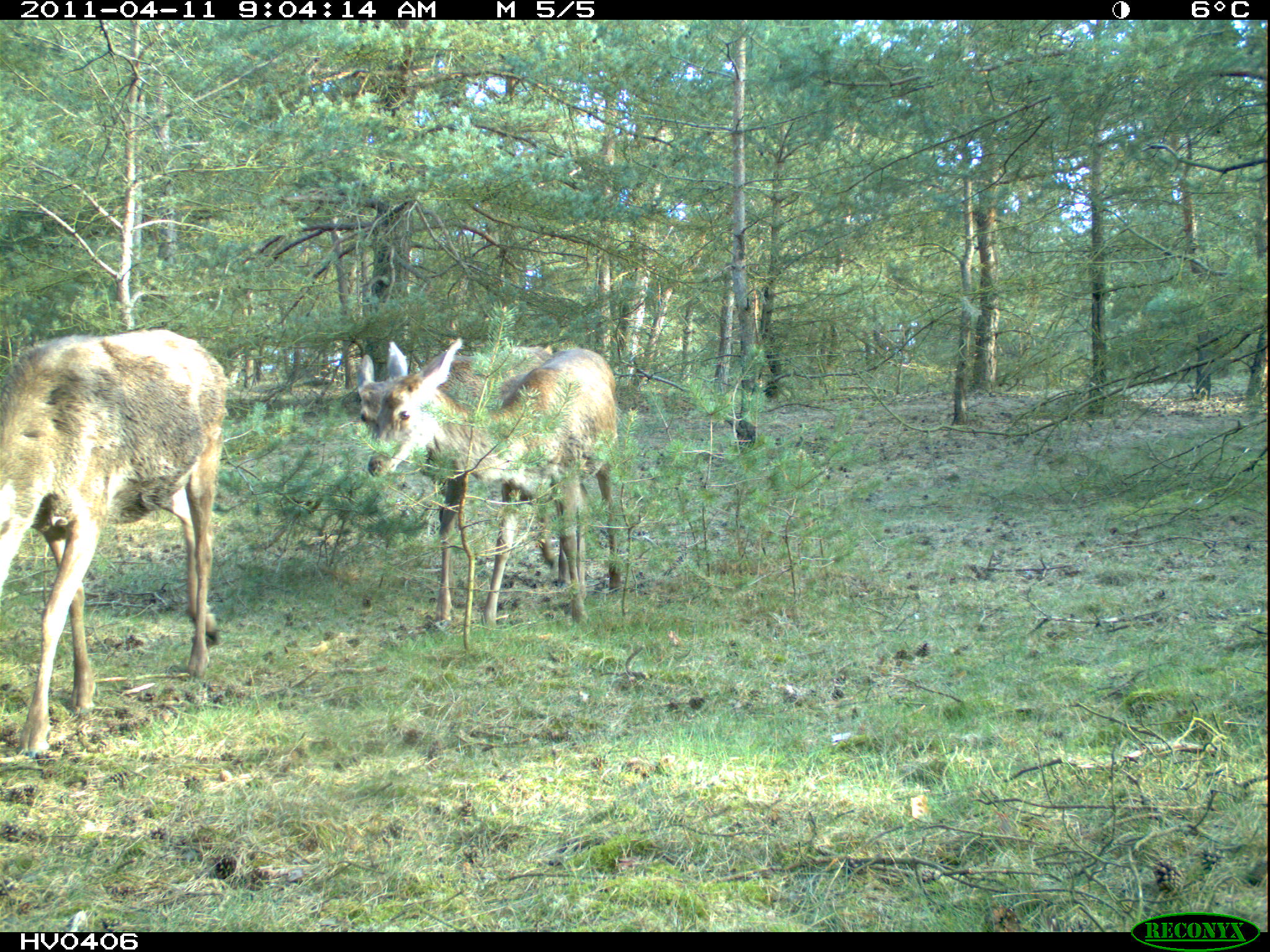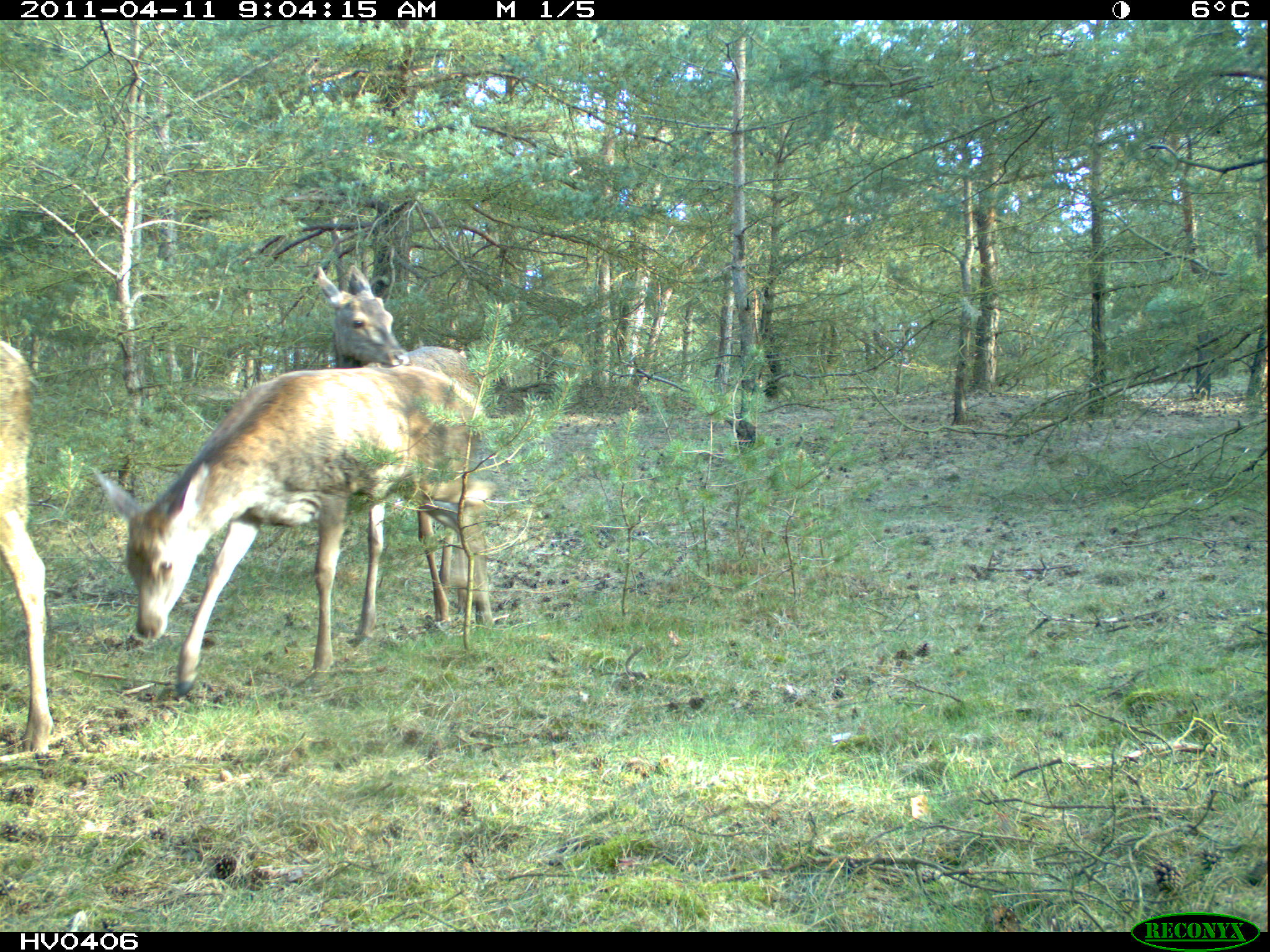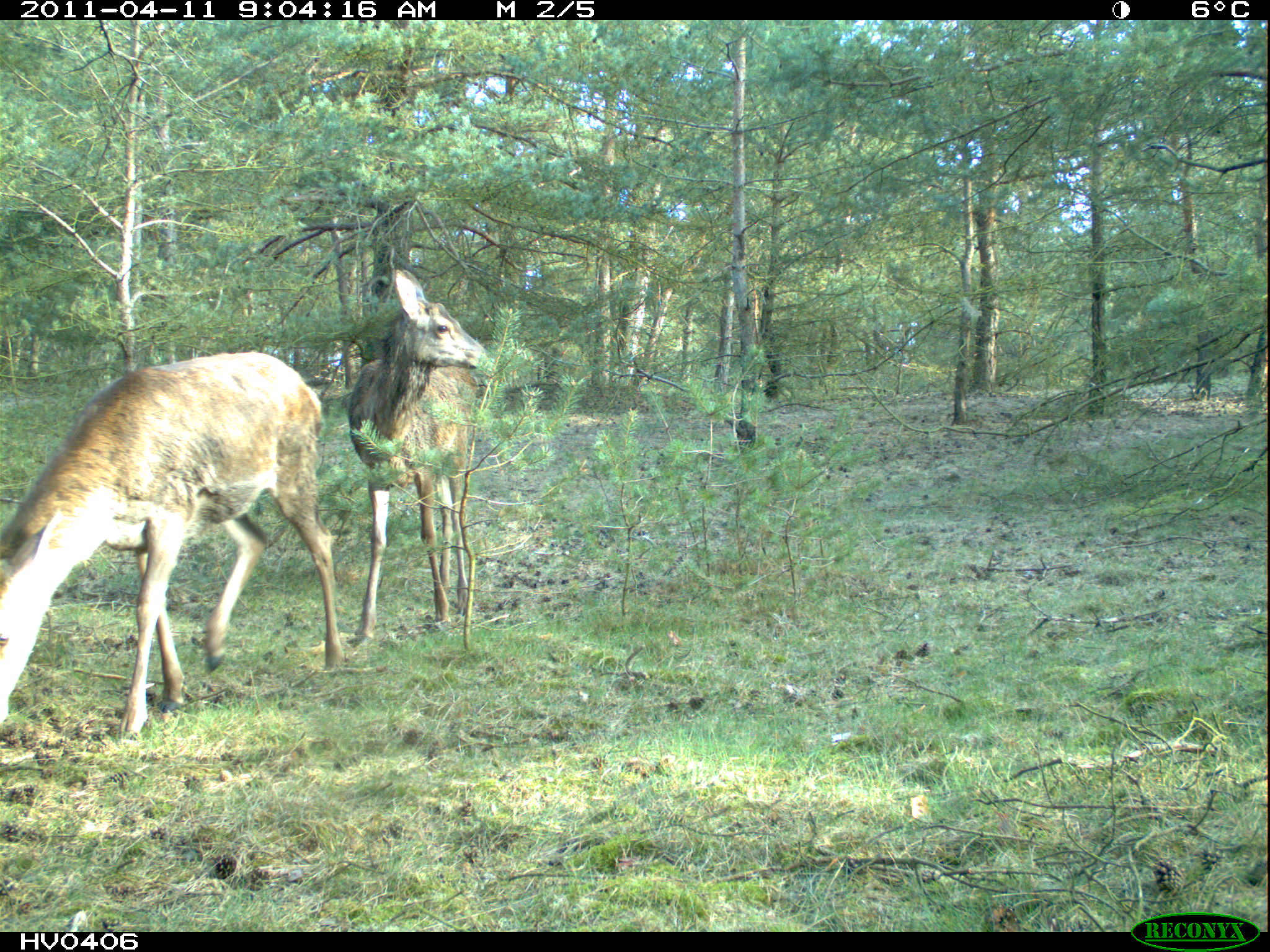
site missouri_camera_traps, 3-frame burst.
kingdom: Animalia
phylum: Chordata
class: Mammalia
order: Artiodactyla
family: Cervidae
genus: Cervus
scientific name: Cervus elaphus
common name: red deer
Red deer (Cervus elaphus). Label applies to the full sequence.